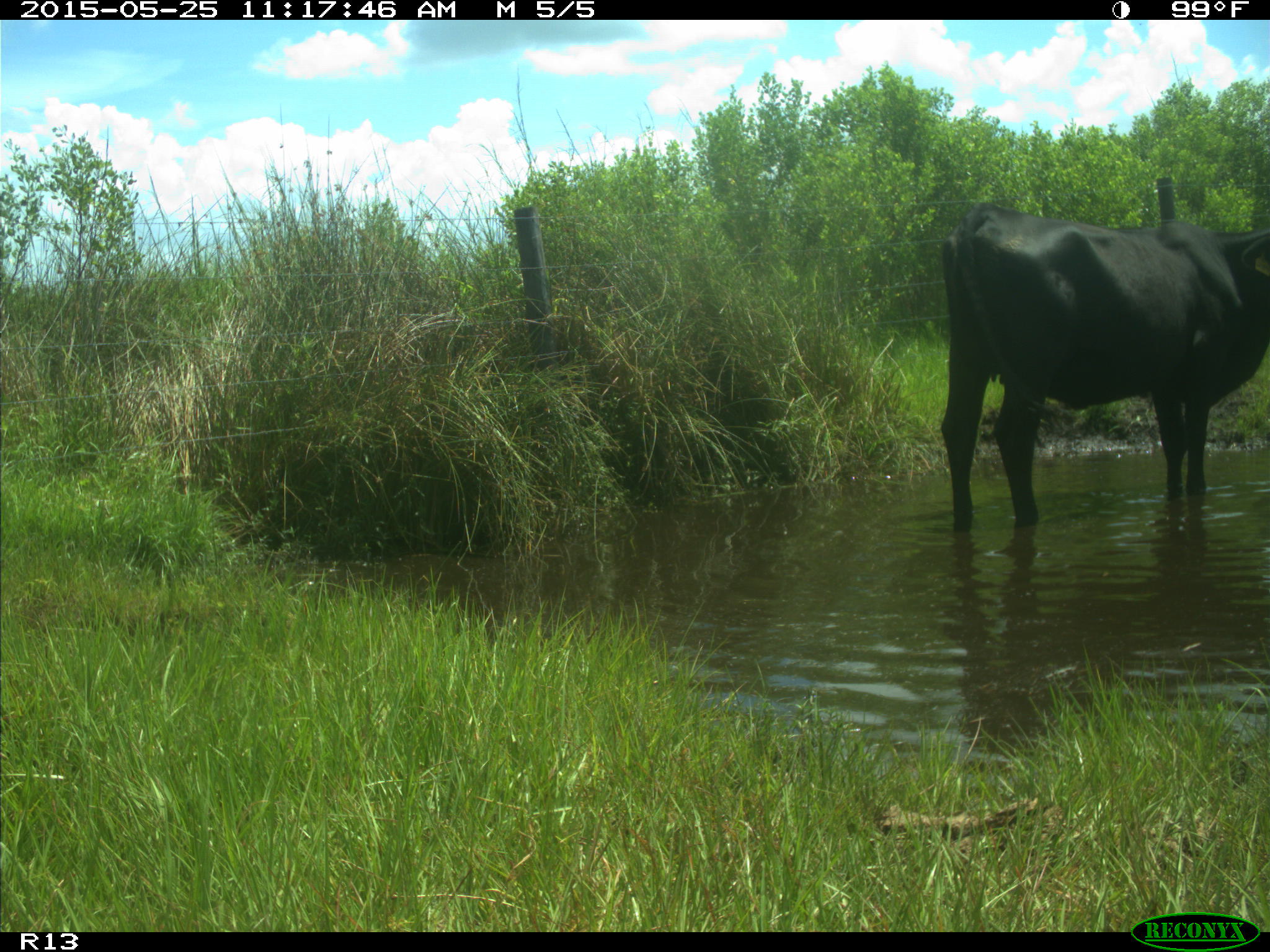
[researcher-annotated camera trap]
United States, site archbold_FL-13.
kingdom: Animalia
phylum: Chordata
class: Mammalia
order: Artiodactyla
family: Bovidae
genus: Bos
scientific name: Bos taurus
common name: domestic cow